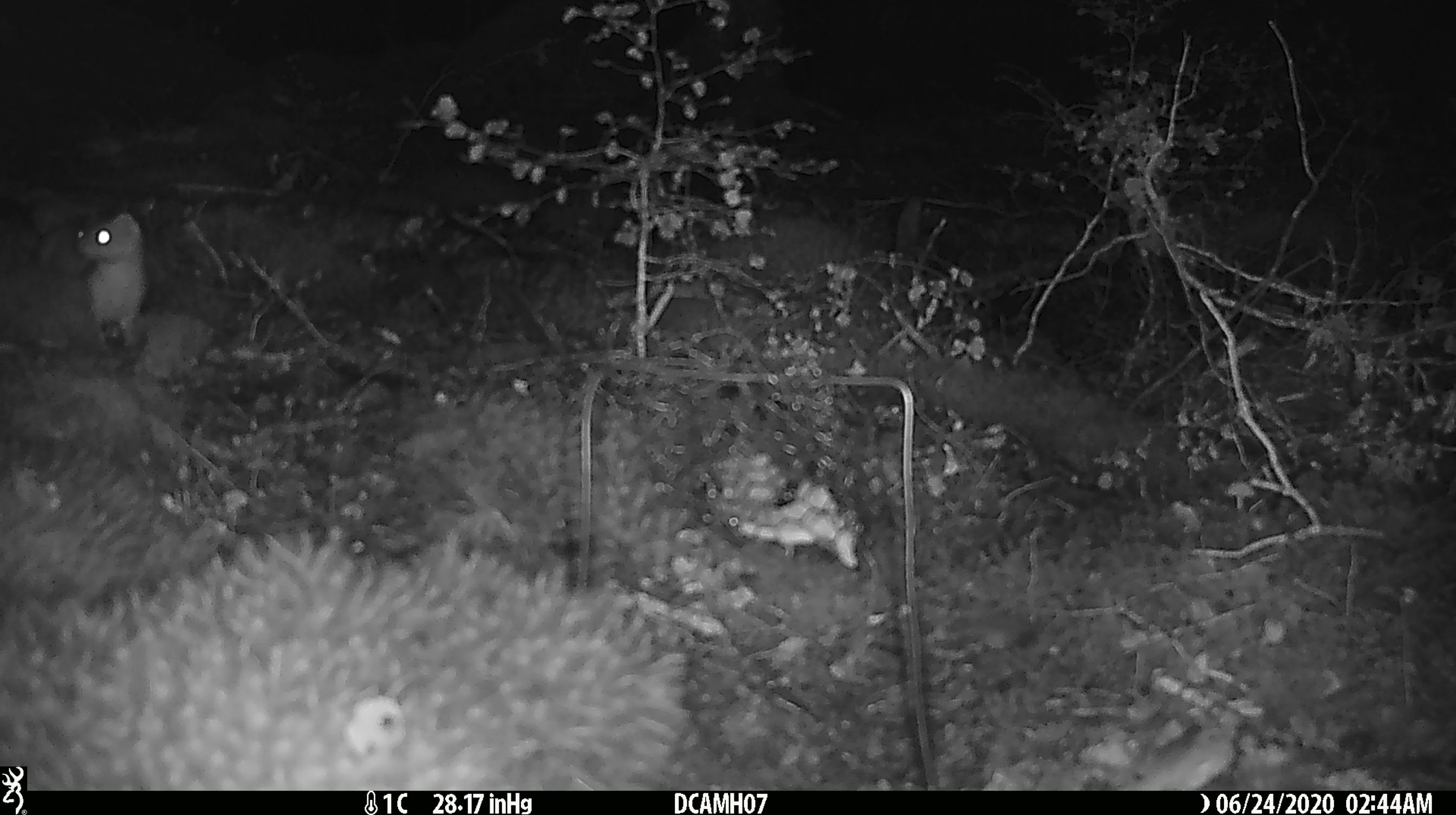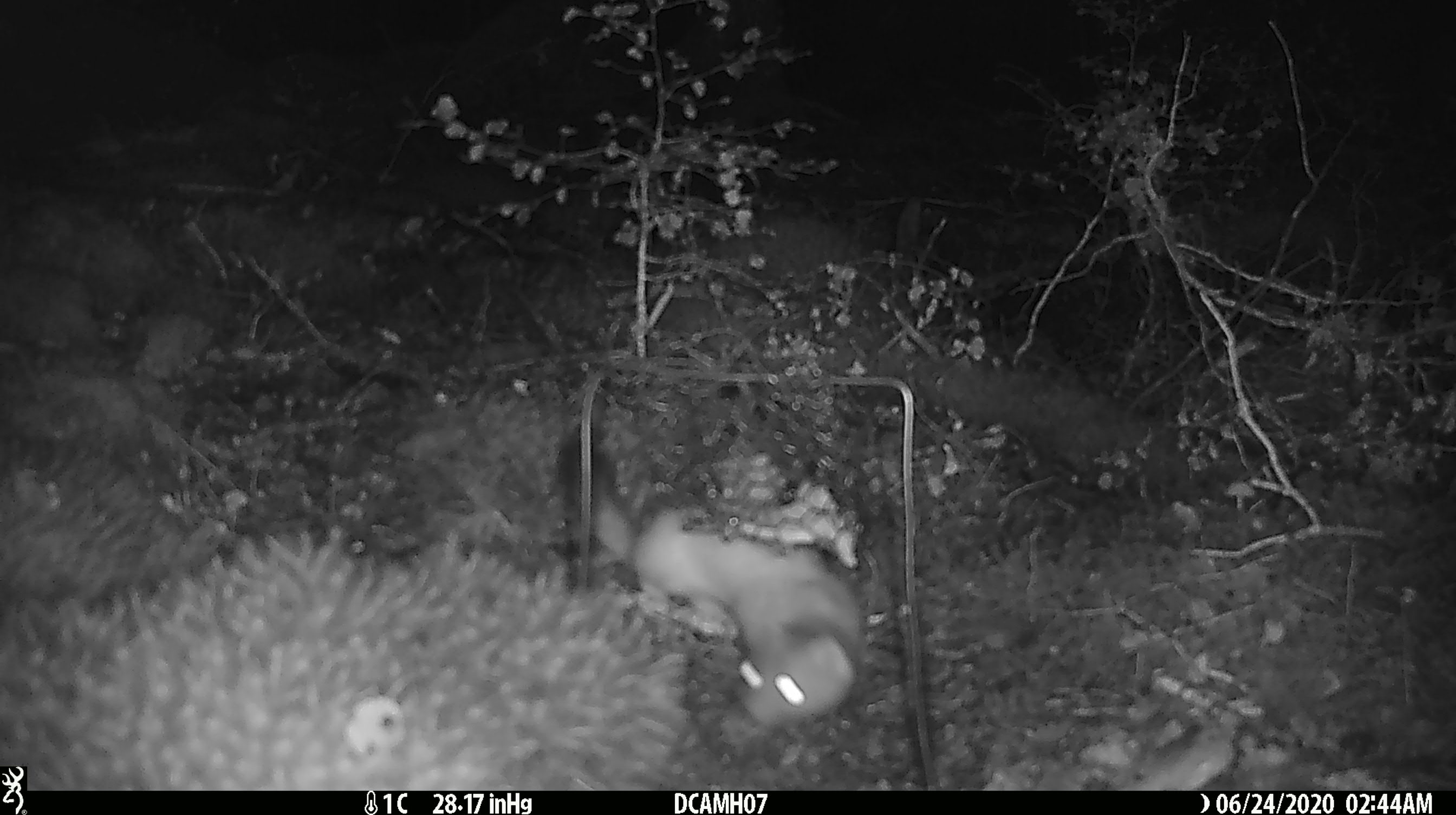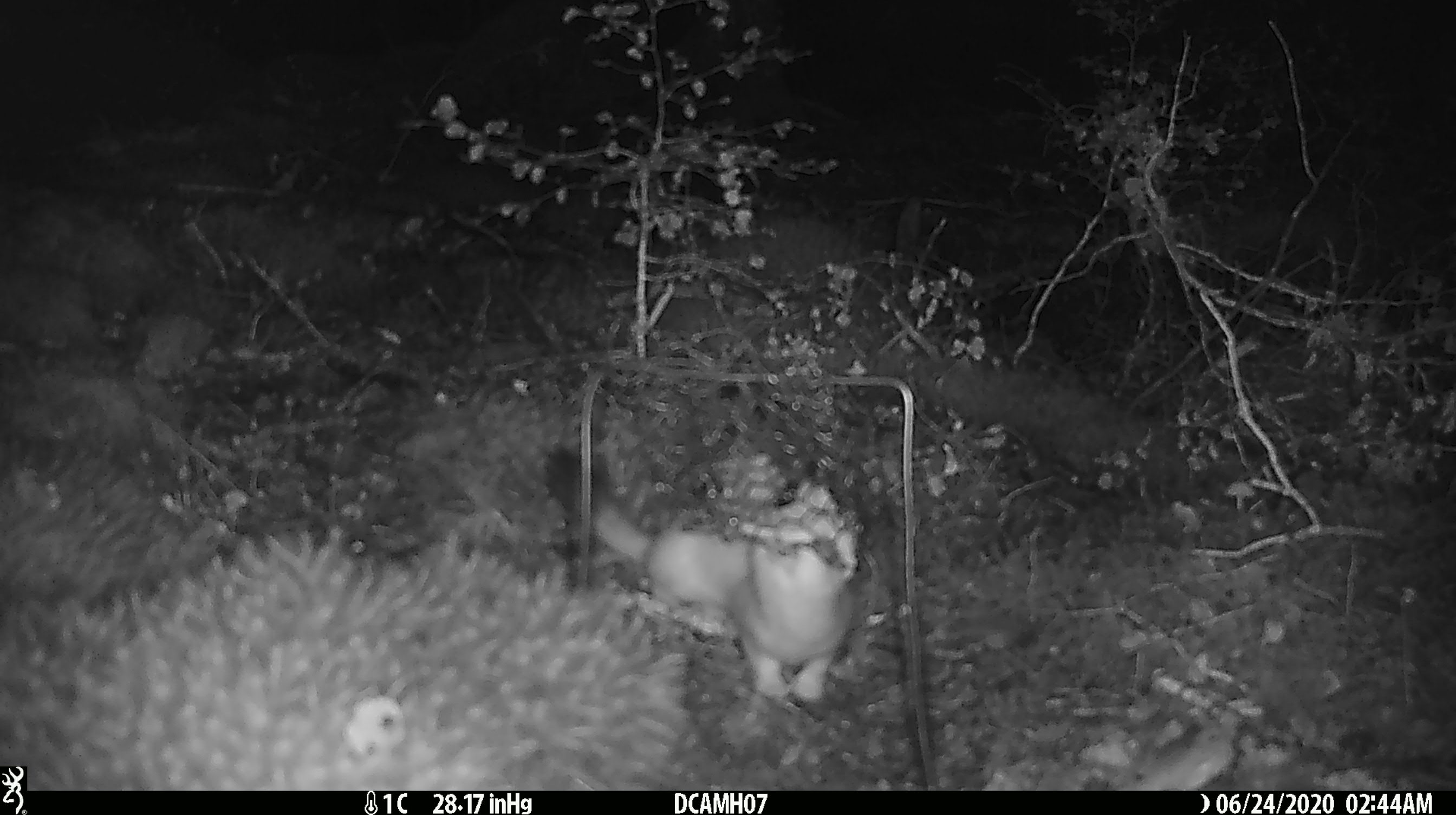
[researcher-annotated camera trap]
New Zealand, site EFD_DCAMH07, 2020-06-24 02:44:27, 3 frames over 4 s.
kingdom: Animalia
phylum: Chordata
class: Mammalia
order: Carnivora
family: Mustelidae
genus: Mustela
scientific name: Mustela erminea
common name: stoat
Stoat (Mustela erminea).